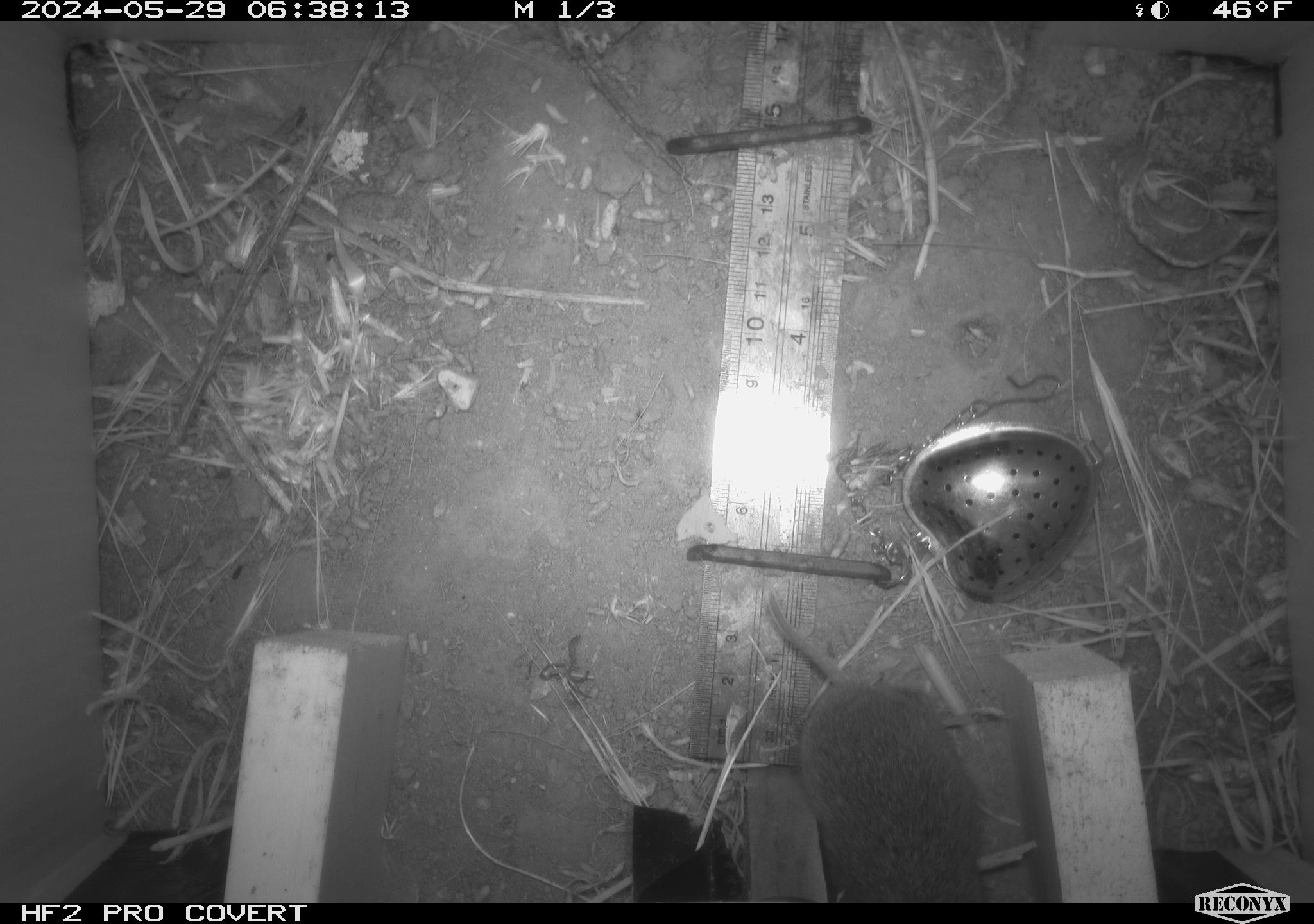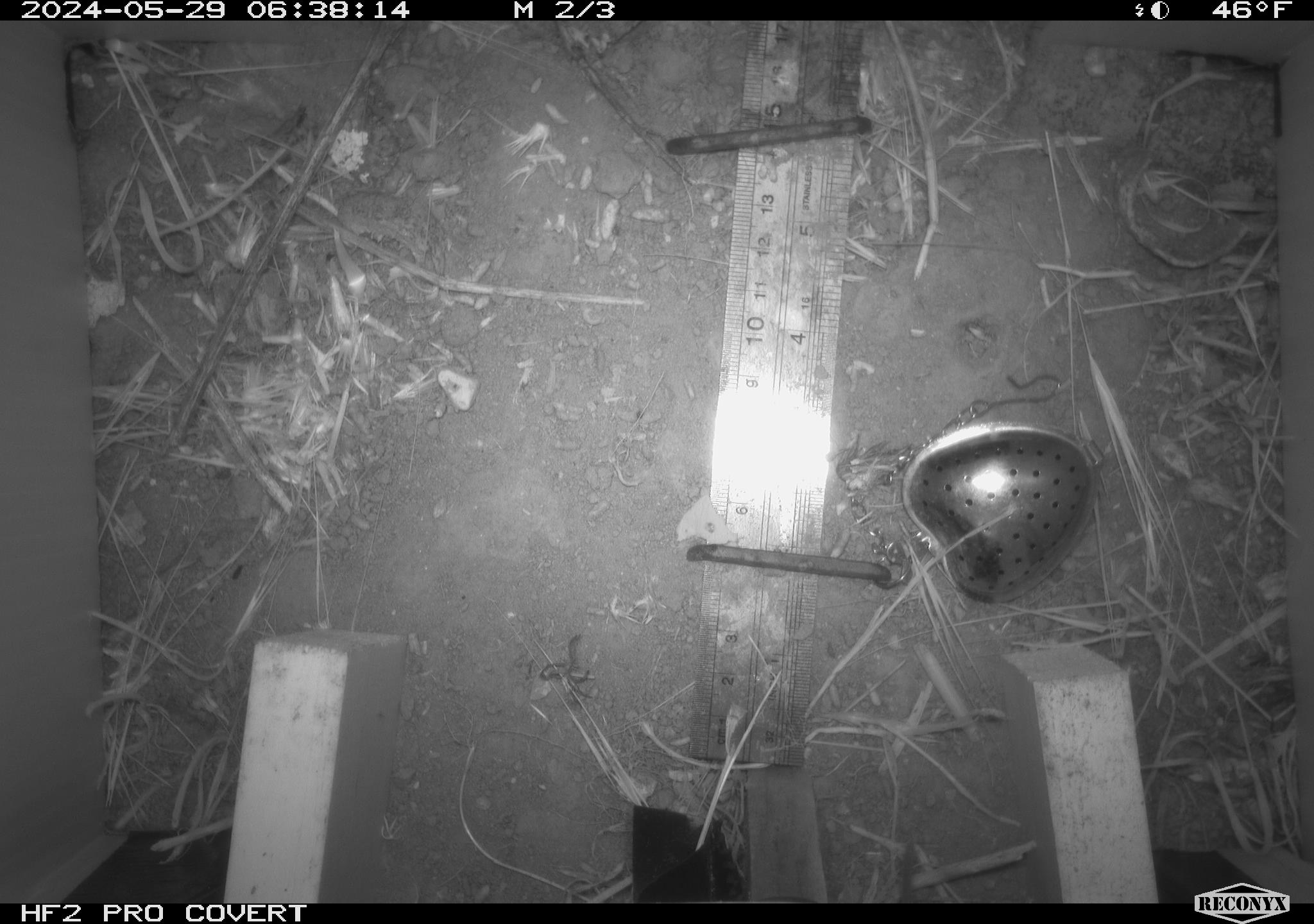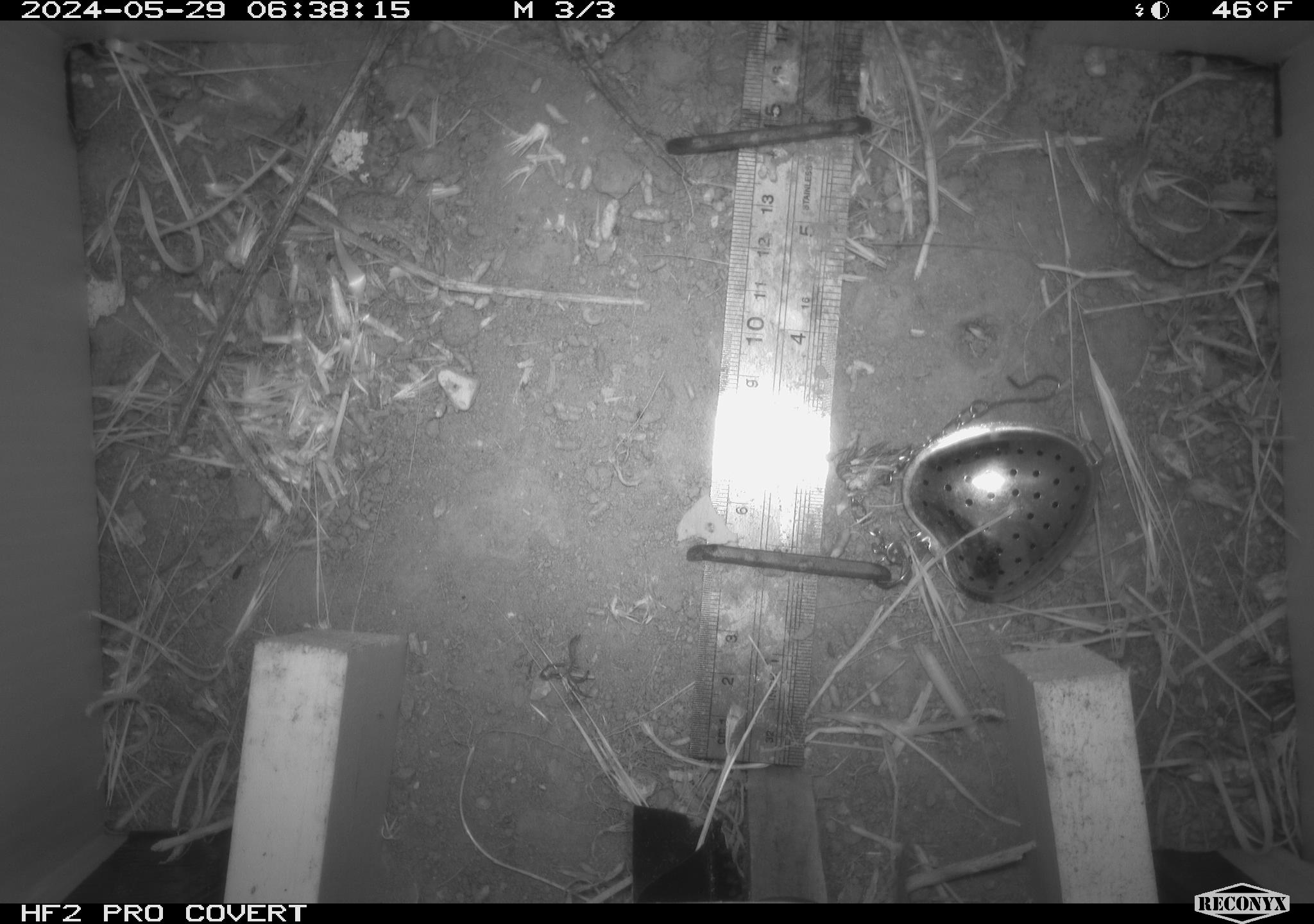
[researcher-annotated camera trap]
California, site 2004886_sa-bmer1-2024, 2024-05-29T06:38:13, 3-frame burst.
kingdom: Animalia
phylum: Chordata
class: Mammalia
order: Rodentia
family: Cricetidae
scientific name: Arvicolinae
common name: voles, lemmings, and muskrats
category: arvicolinae subfamily